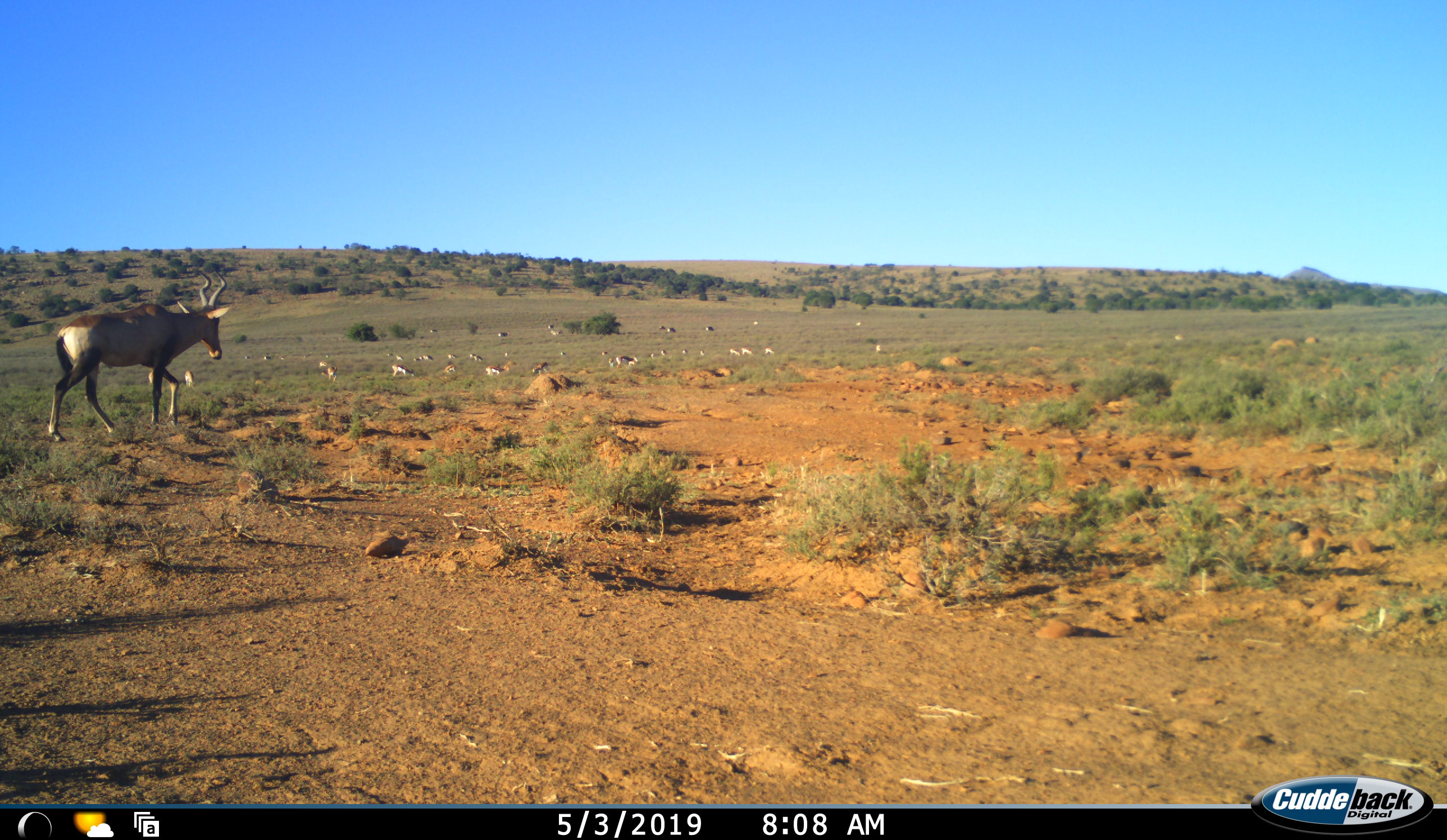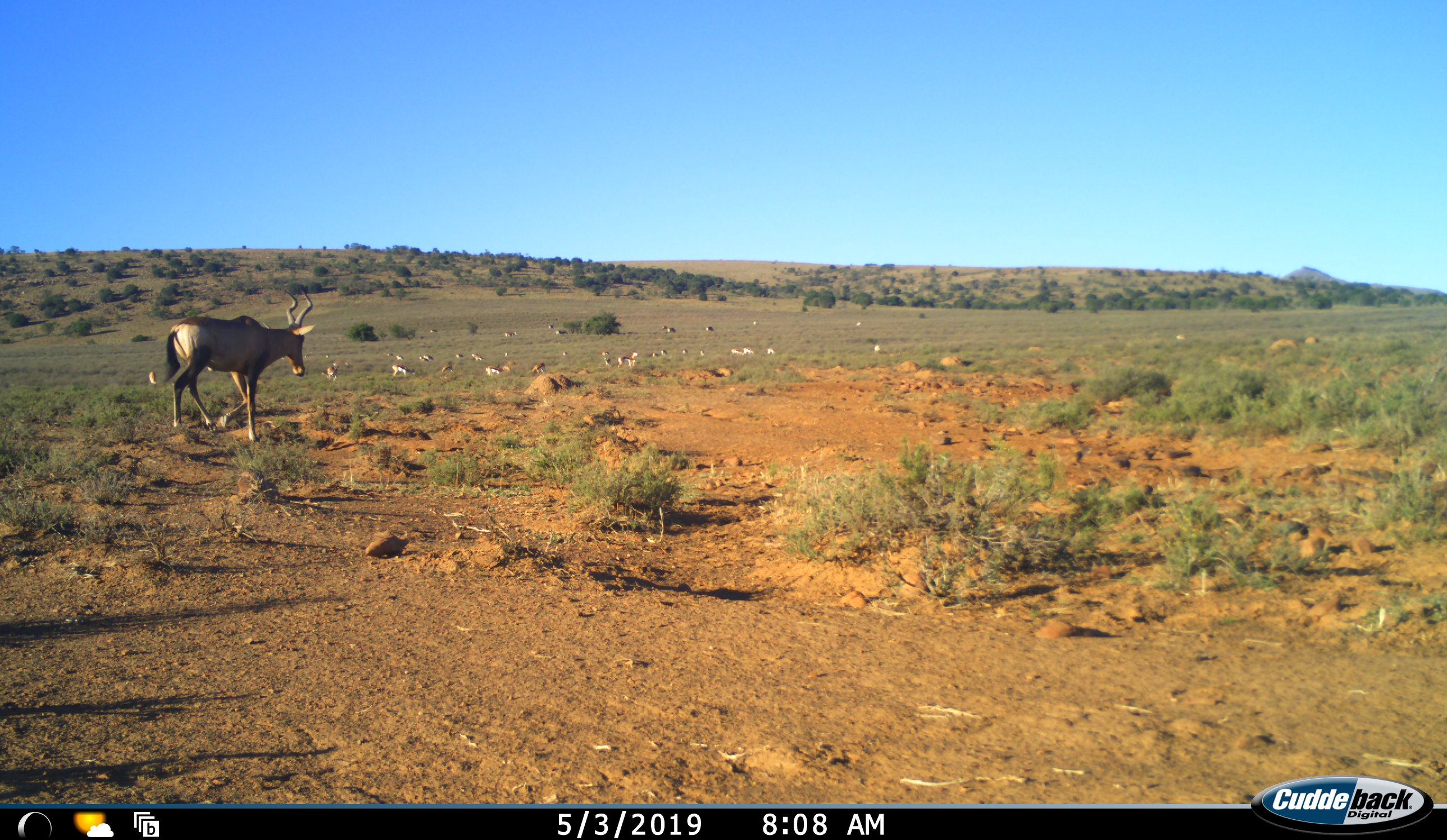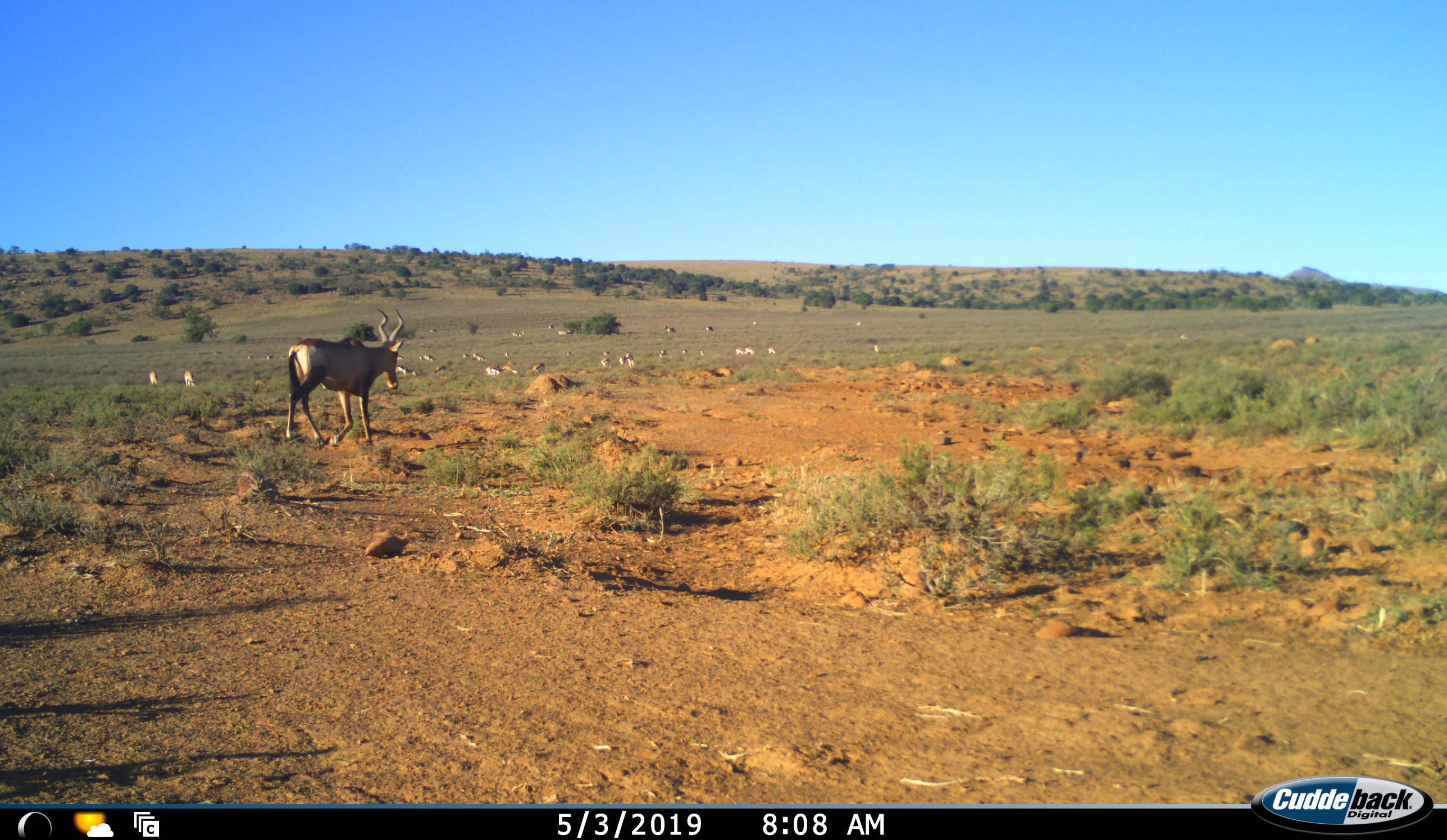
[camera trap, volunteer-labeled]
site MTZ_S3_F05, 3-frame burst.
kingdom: Animalia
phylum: Chordata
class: Mammalia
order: Artiodactyla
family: Bovidae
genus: Alcelaphus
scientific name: Alcelaphus buselaphus caama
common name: red hartebeest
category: hartebeestred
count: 1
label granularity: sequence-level